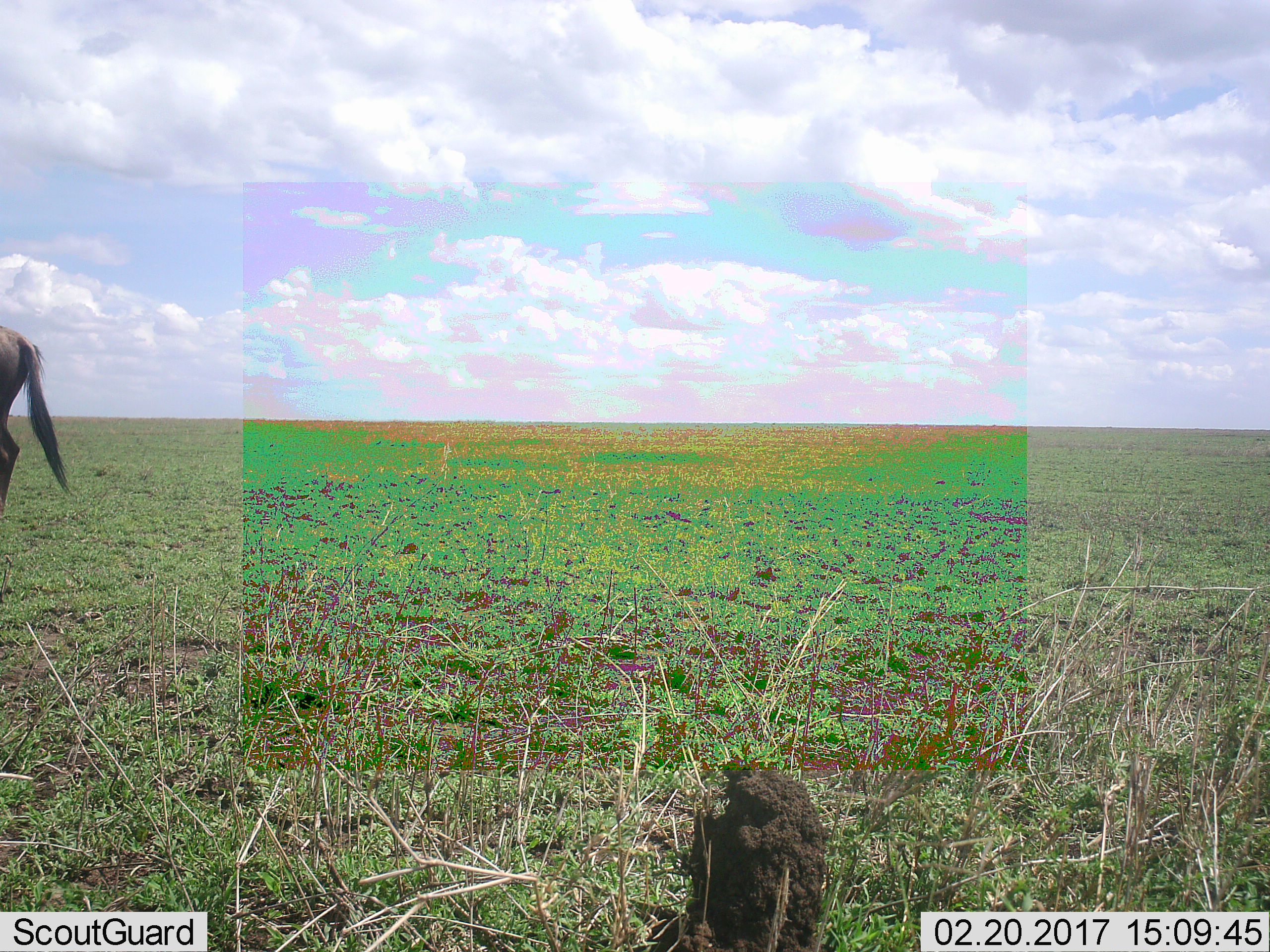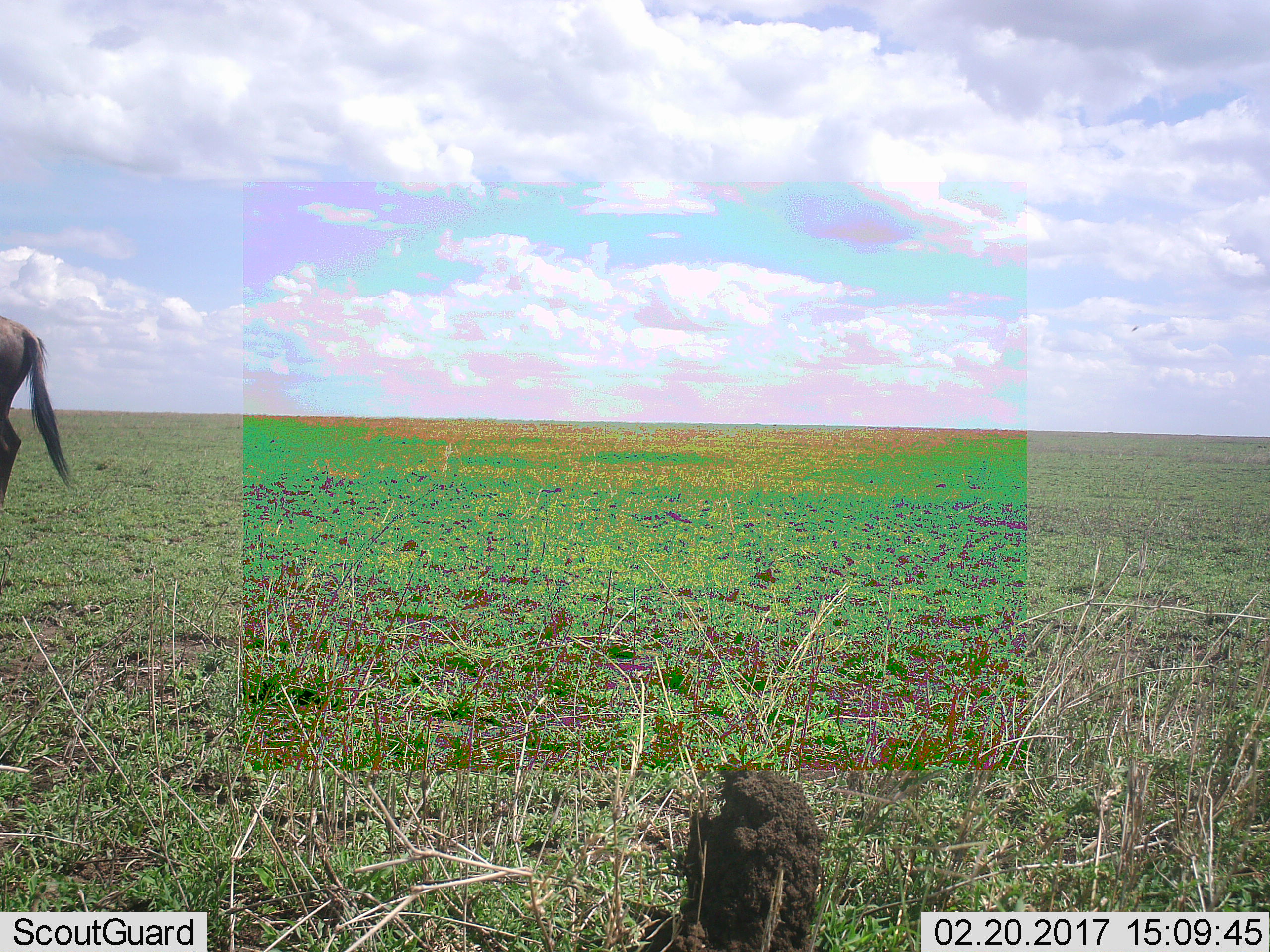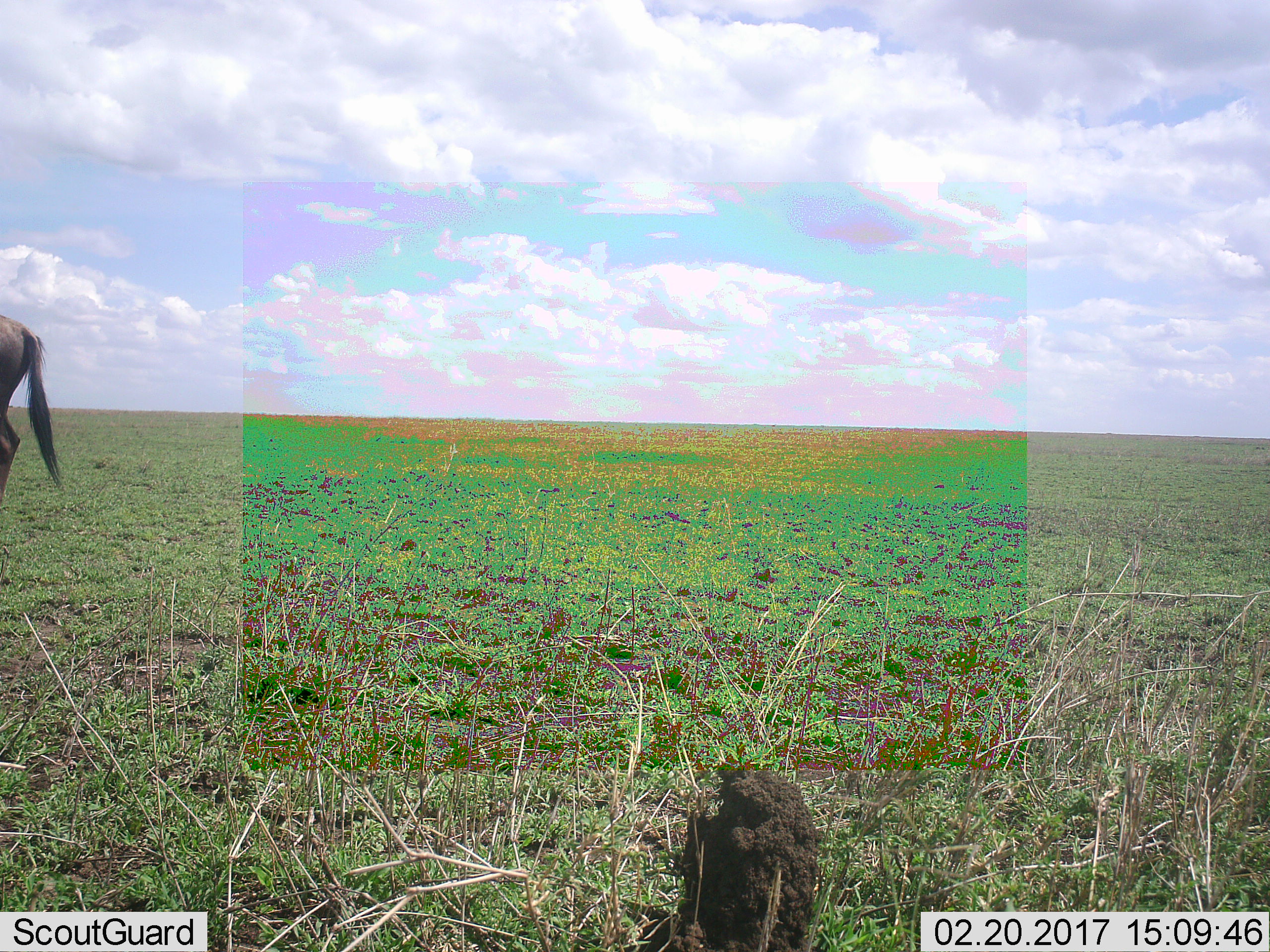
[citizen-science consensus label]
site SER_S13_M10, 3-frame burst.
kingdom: Animalia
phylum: Chordata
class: Mammalia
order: Artiodactyla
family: Bovidae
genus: Connochaetes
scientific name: Connochaetes taurinus taurinus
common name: blue wildebeest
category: wildebeestblue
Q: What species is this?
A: Wildebeestblue (blue wildebeest) (Connochaetes taurinus taurinus).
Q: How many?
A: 1.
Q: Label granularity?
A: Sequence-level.